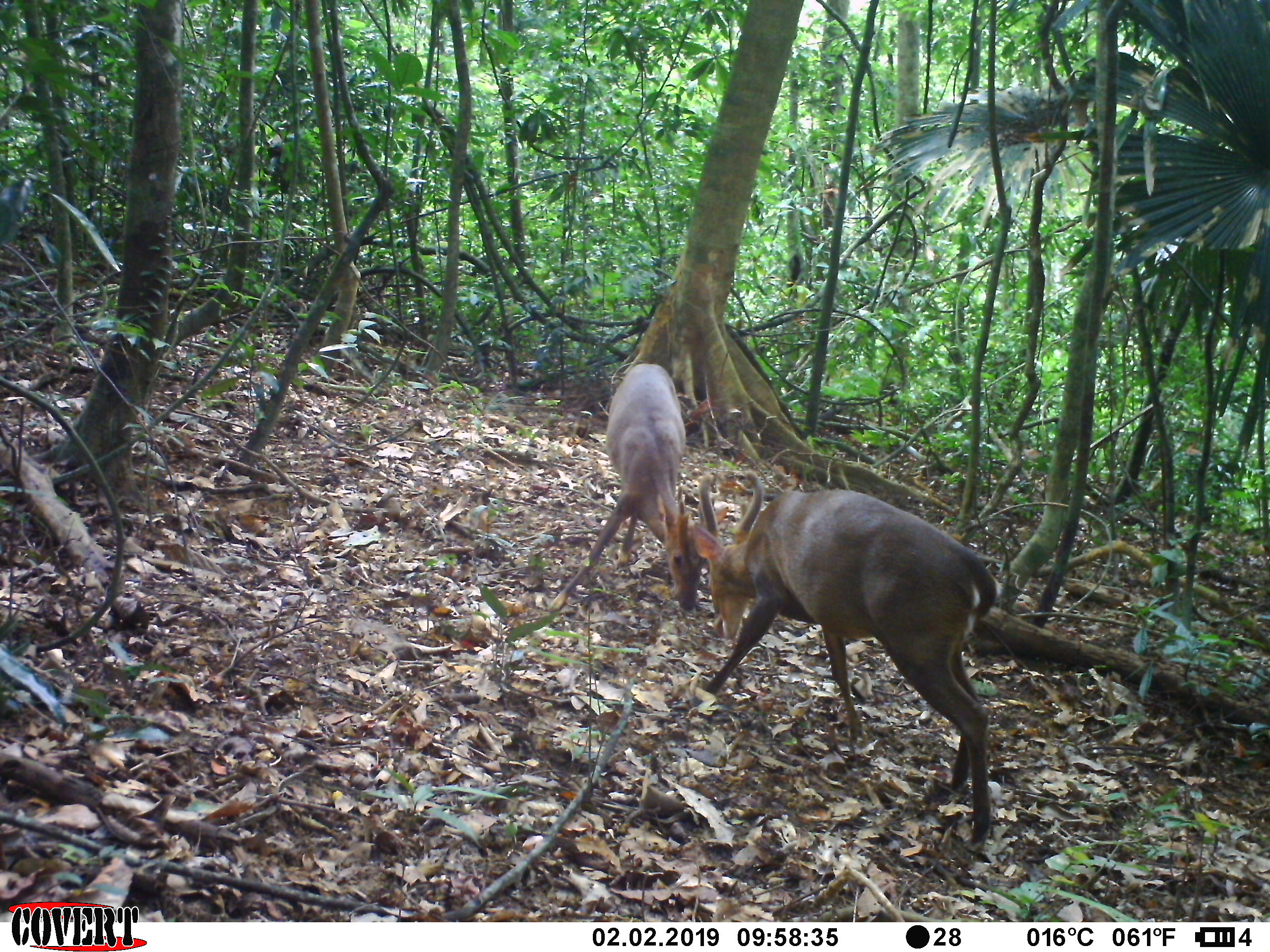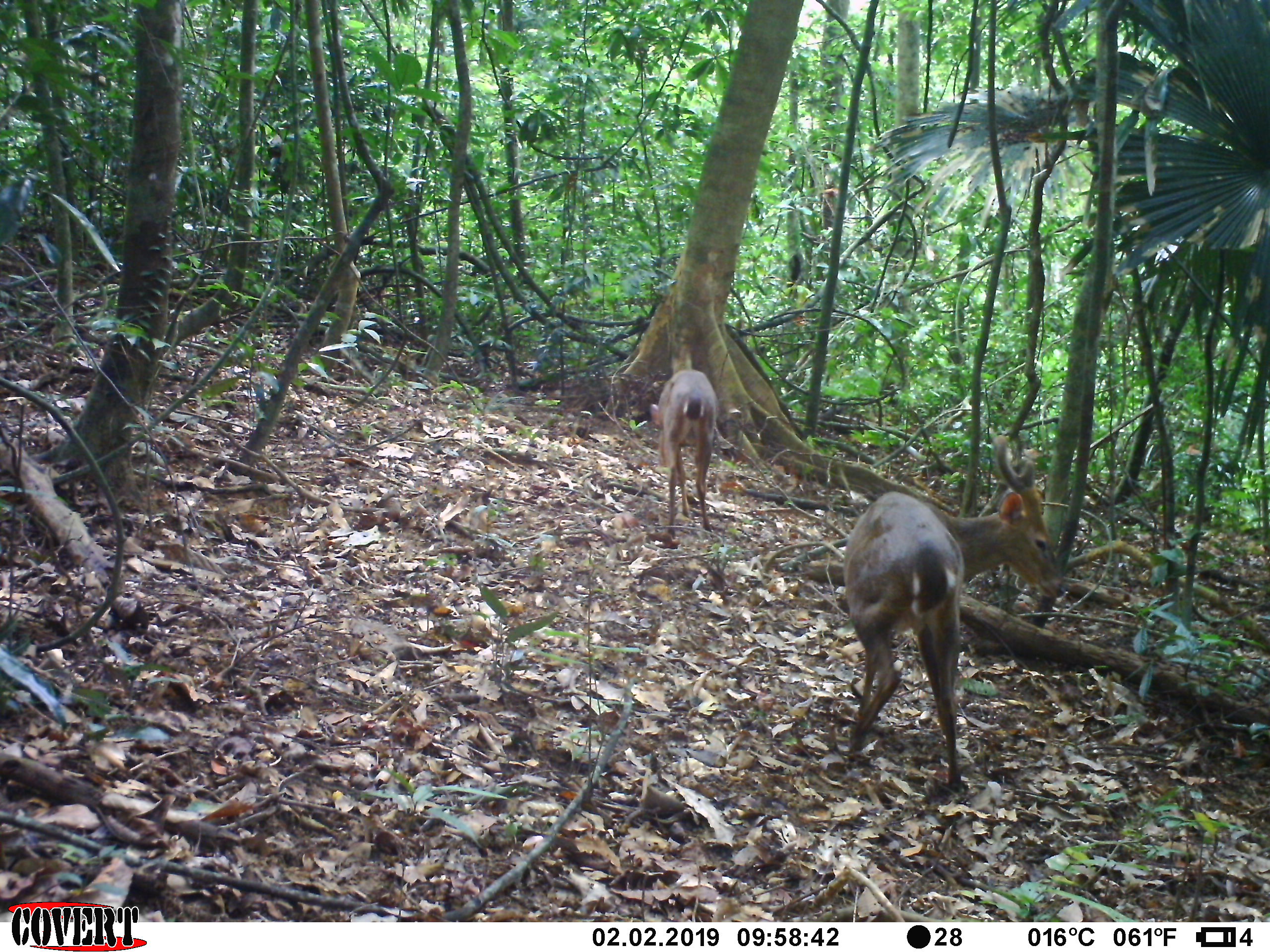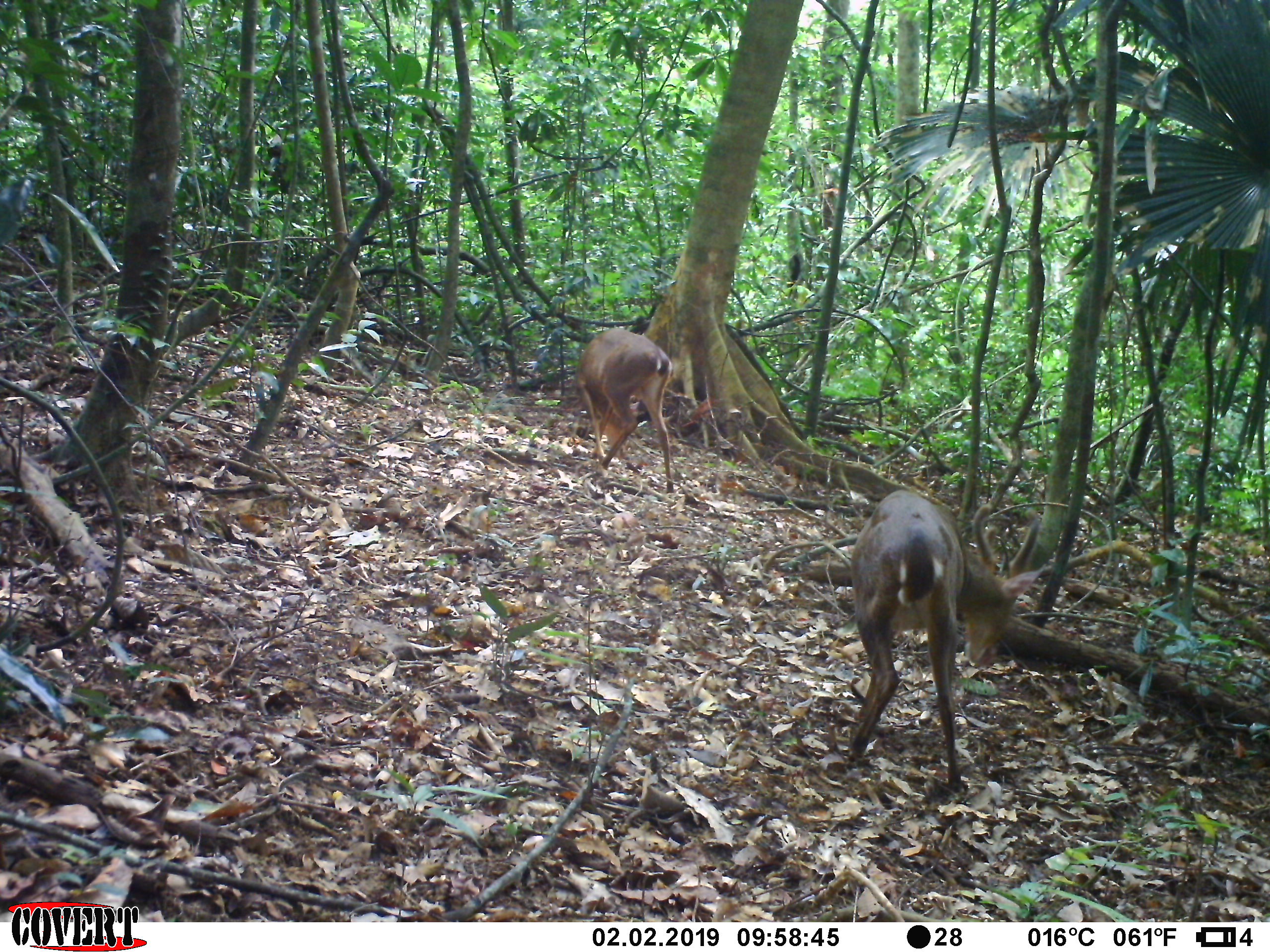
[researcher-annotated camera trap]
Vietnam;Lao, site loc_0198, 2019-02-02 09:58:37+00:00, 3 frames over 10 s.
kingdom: Animalia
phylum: Chordata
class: Mammalia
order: Artiodactyla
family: Cervidae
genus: Muntiacus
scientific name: Muntiacus vuquangensis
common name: large-antlered muntjac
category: large antlered muntjac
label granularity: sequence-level